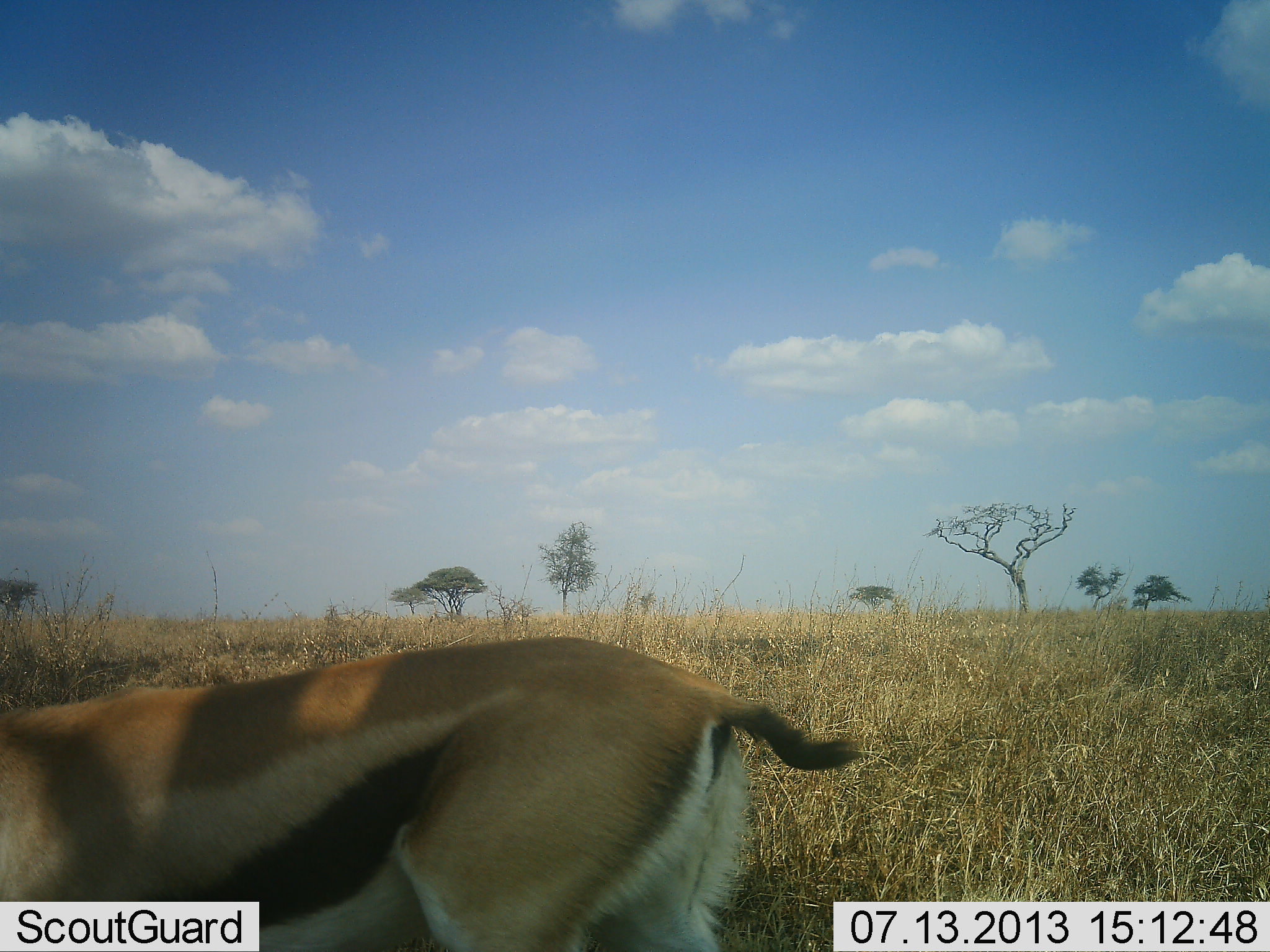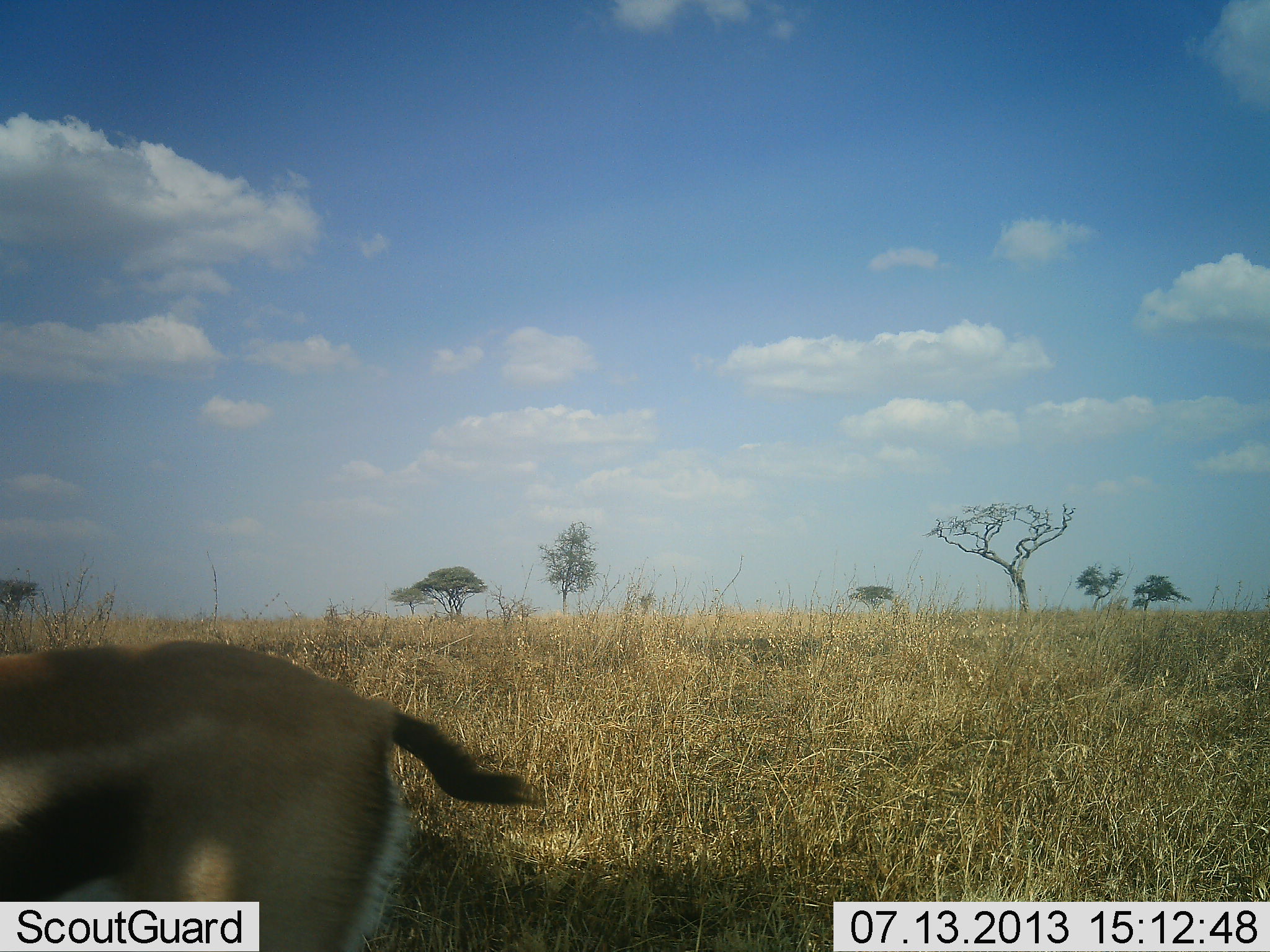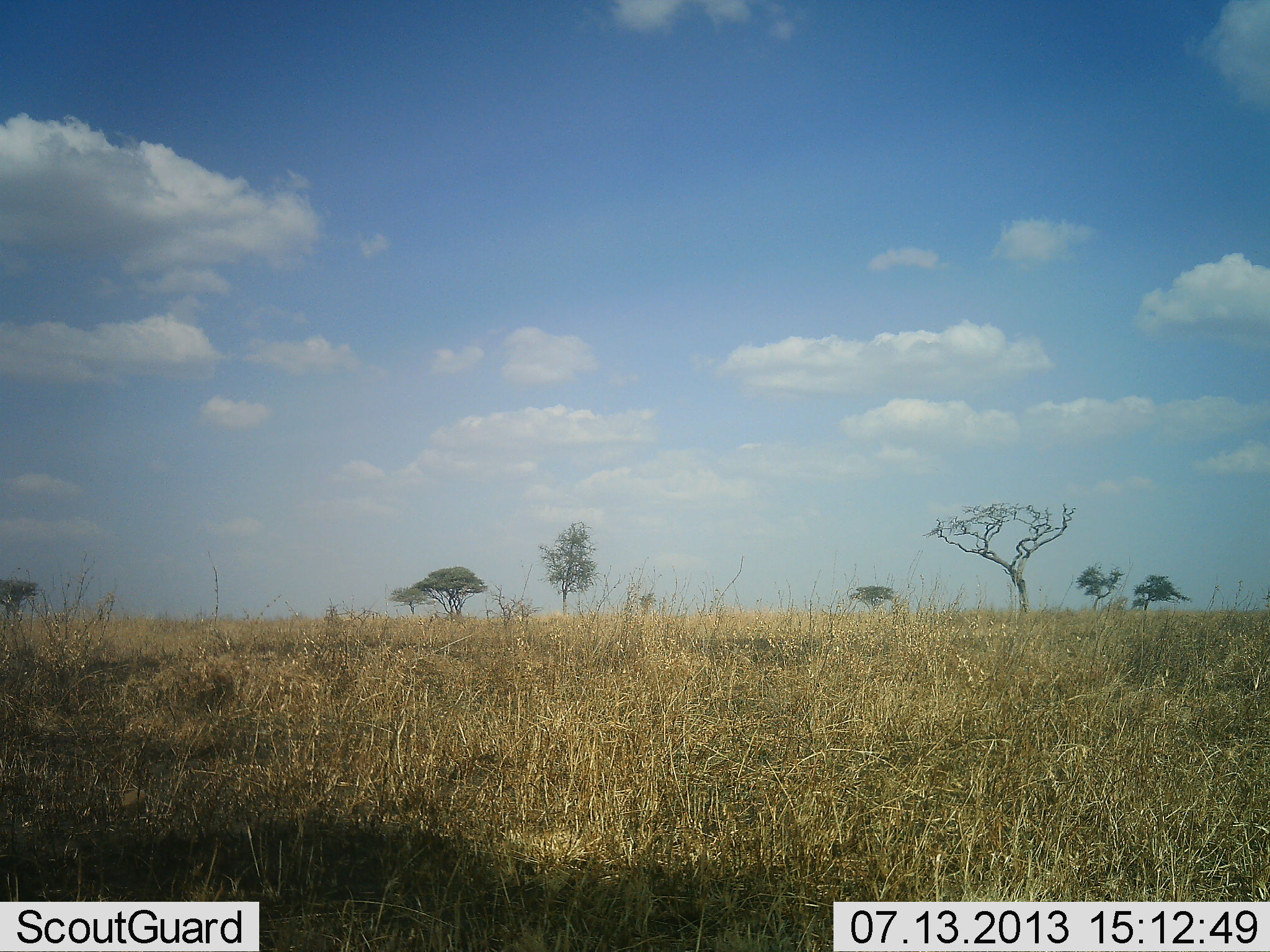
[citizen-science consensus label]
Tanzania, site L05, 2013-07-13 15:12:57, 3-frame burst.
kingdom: Animalia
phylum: Chordata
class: Mammalia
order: Artiodactyla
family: Bovidae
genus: Eudorcas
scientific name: Eudorcas thomsonii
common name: thomson's gazelle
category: gazellethomsons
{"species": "gazellethomsons (thomson's gazelle) (Eudorcas thomsonii)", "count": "1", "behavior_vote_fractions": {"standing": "10%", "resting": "0%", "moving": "93%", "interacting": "0%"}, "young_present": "0%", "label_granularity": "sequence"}